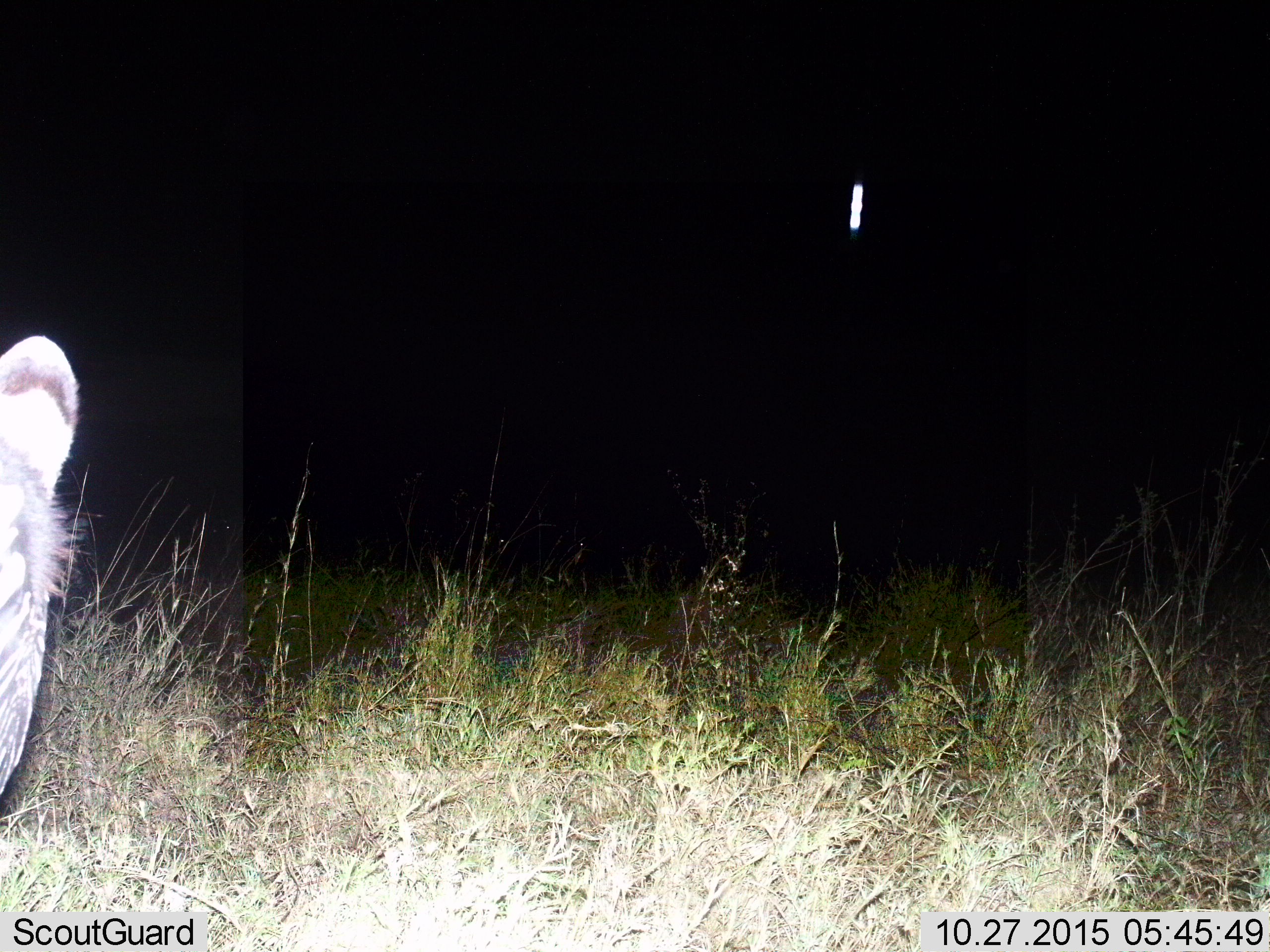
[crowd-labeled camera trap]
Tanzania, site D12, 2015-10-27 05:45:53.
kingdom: Animalia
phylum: Chordata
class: Mammalia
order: Perissodactyla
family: Equidae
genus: Equus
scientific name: Equus quagga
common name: plains zebra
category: zebra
Zebra (plains zebra) (Equus quagga), count 1. Behavior (volunteer vote fractions): standing 77%, resting 8%, moving 8%, interacting 0%. Young present (vote fraction): 0%. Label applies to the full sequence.